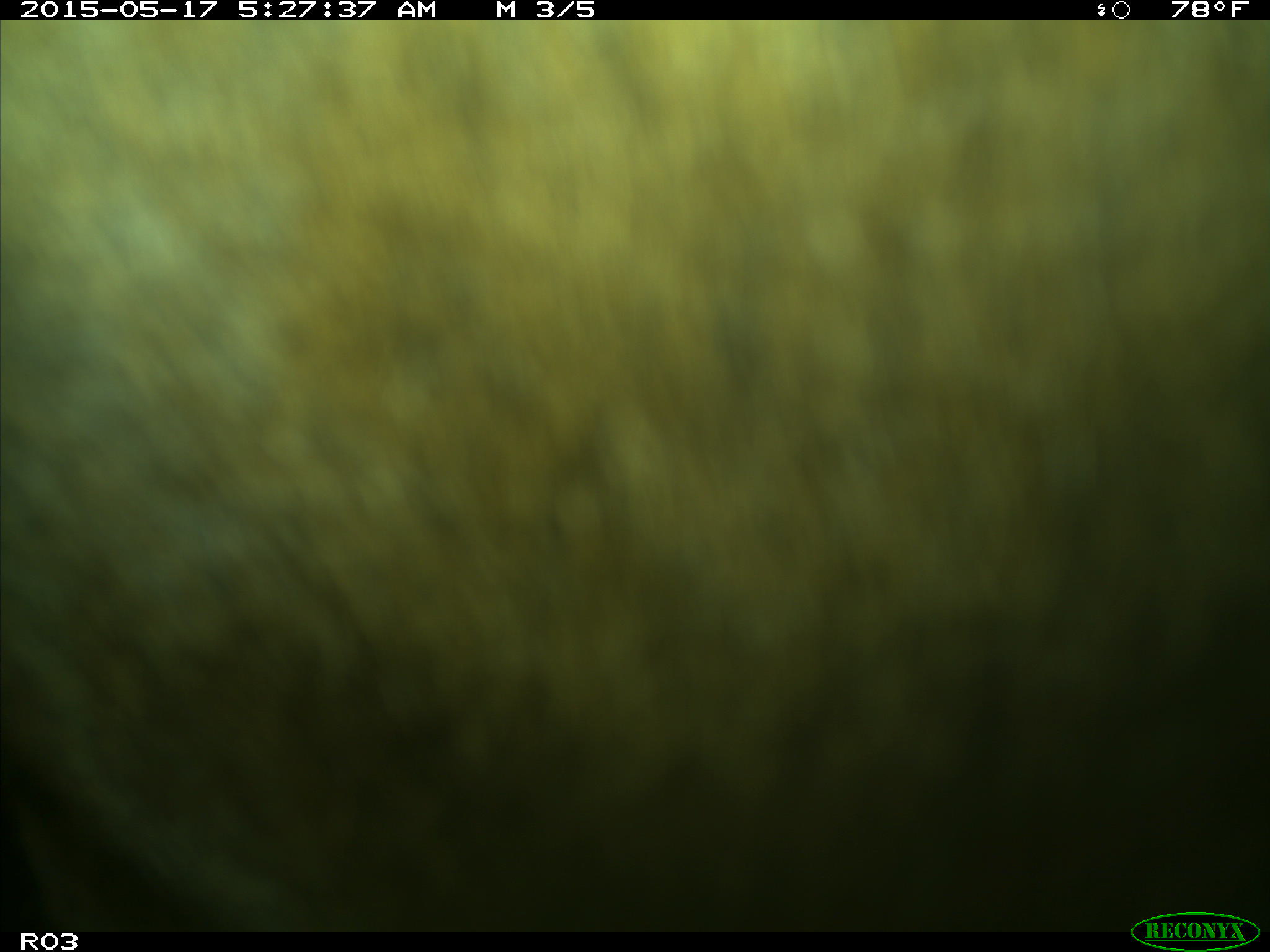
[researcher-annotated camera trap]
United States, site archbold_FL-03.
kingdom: Animalia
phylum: Chordata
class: Mammalia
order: Artiodactyla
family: Bovidae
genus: Bos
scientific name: Bos taurus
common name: domestic cow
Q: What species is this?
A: Bos taurus (domestic cow).